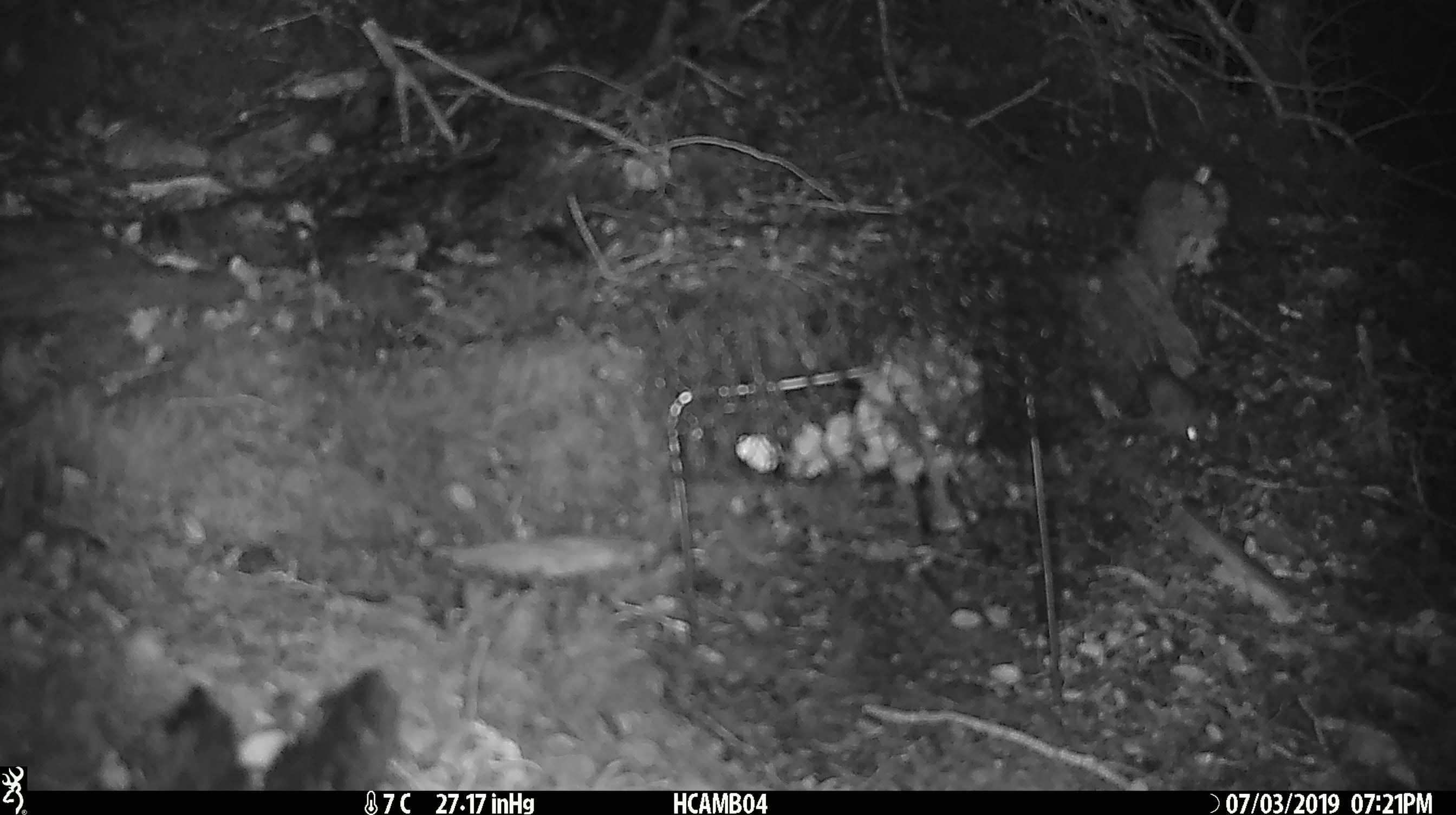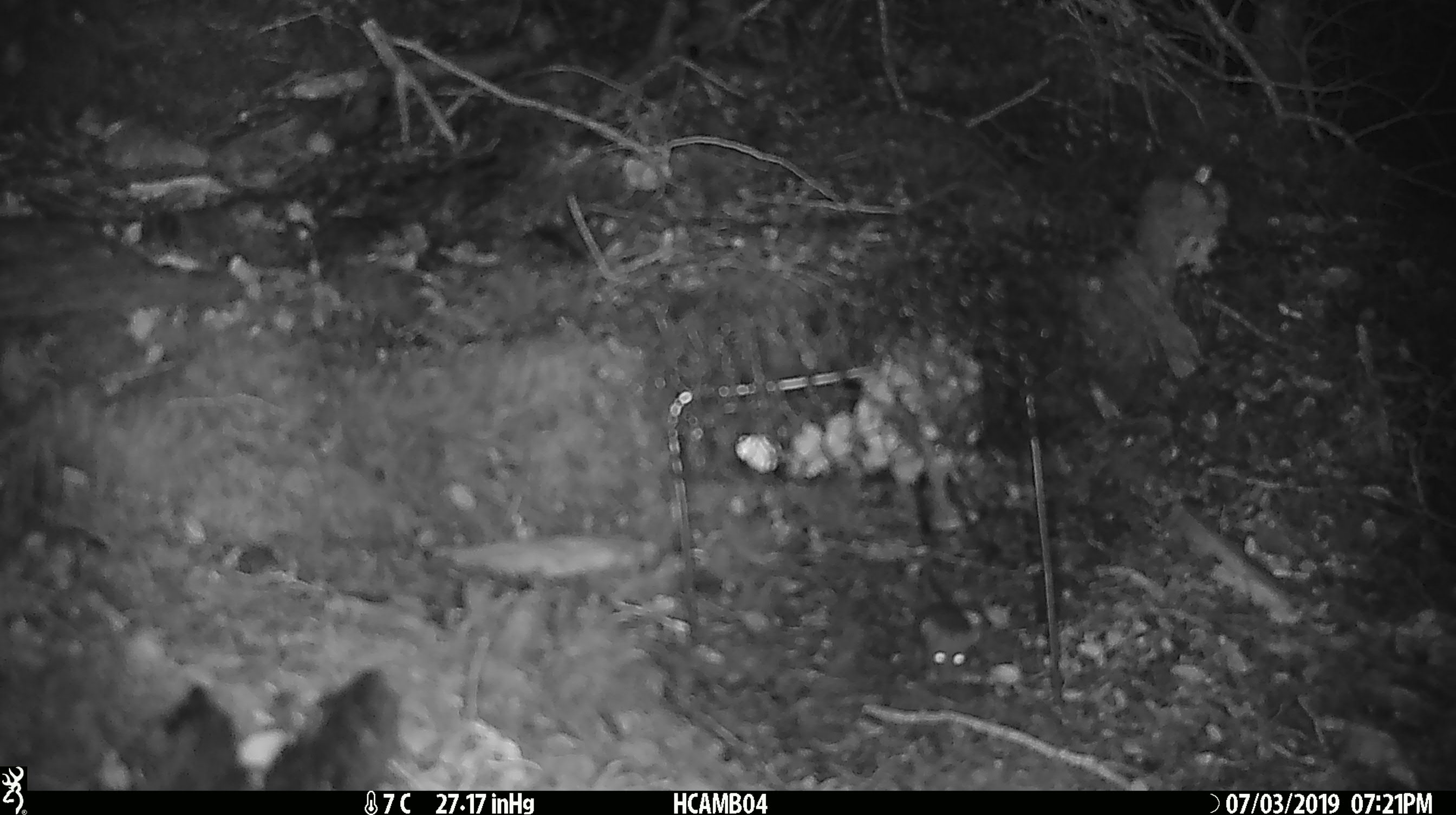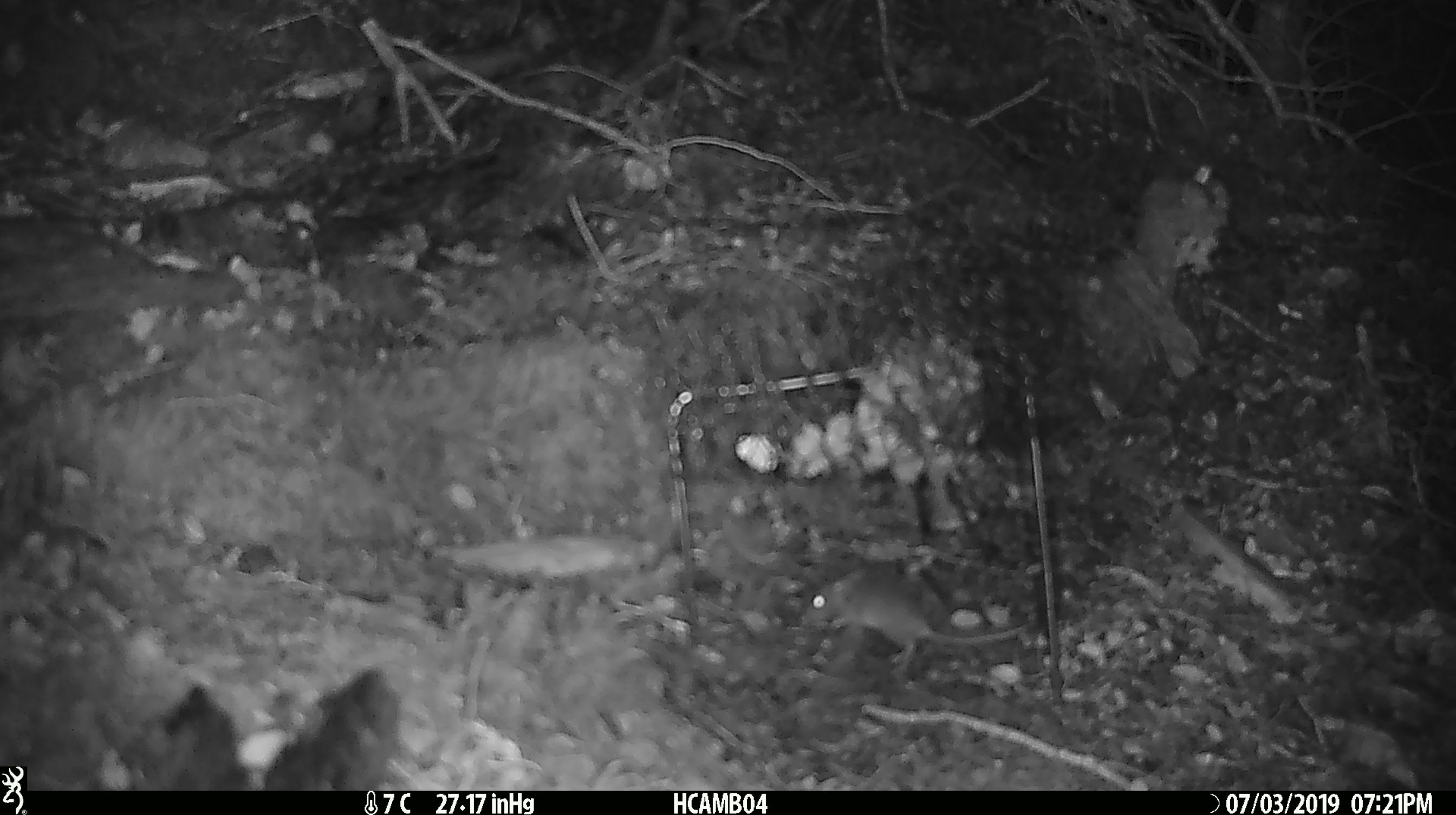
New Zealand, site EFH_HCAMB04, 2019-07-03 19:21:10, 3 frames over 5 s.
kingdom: Animalia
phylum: Chordata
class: Mammalia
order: Rodentia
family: Muridae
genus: Mus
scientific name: Mus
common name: mouse